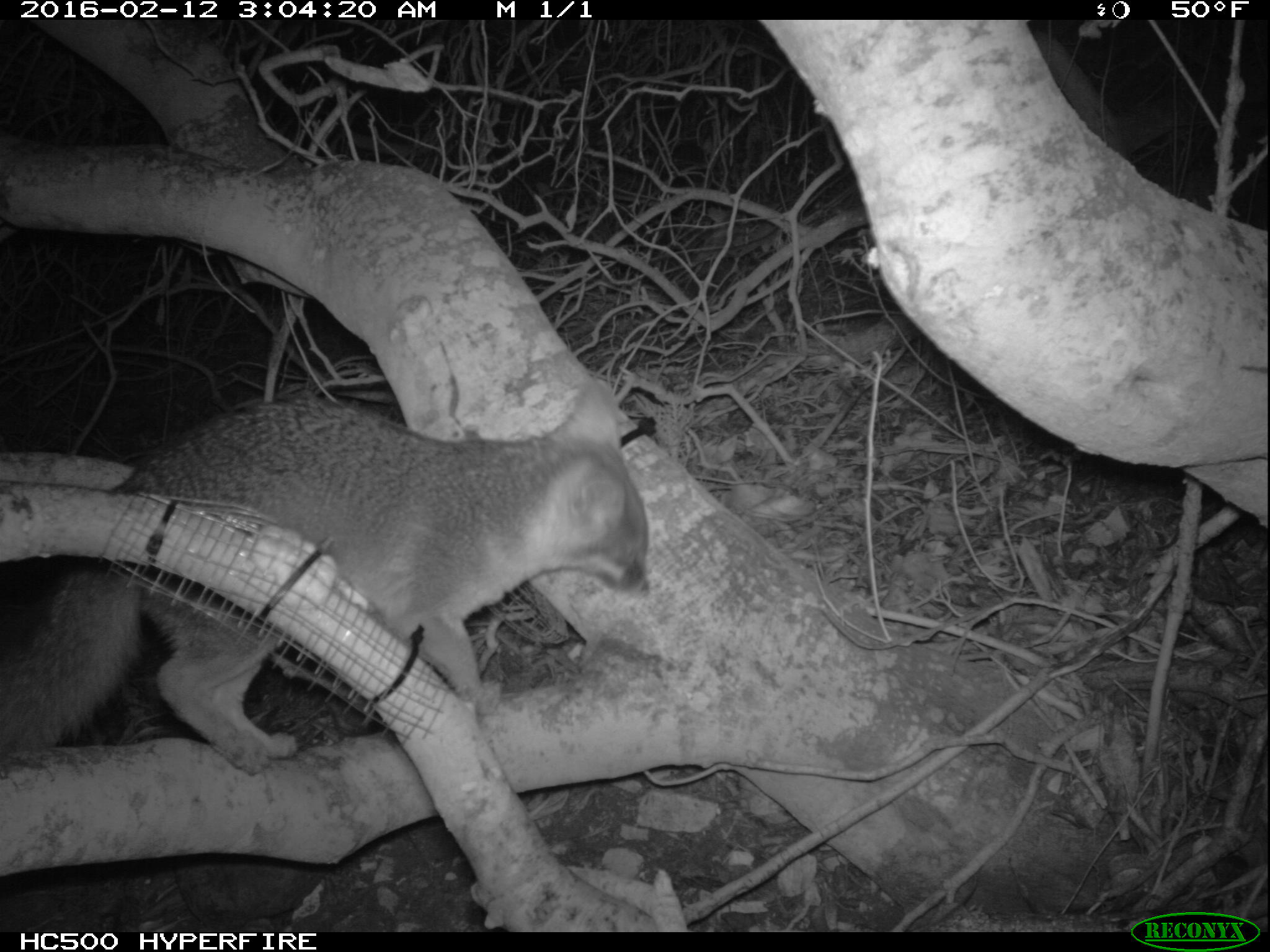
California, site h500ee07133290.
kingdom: Animalia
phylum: Chordata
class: Mammalia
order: Carnivora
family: Canidae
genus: Urocyon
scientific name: Urocyon littoralis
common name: island fox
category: fox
Fox (island fox) (Urocyon littoralis).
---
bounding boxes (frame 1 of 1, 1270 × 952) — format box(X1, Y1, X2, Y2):
fox: box(0, 376, 649, 775)